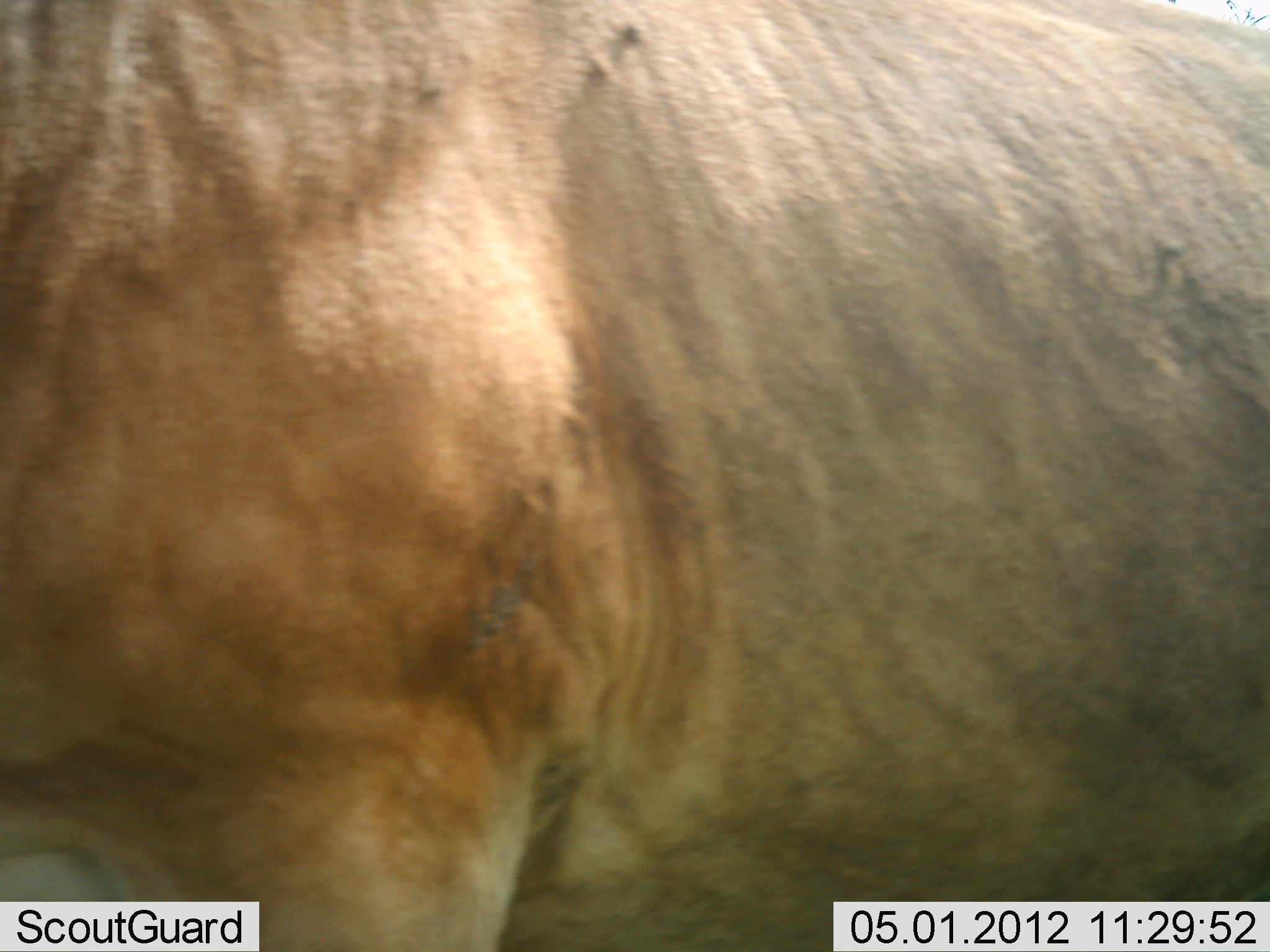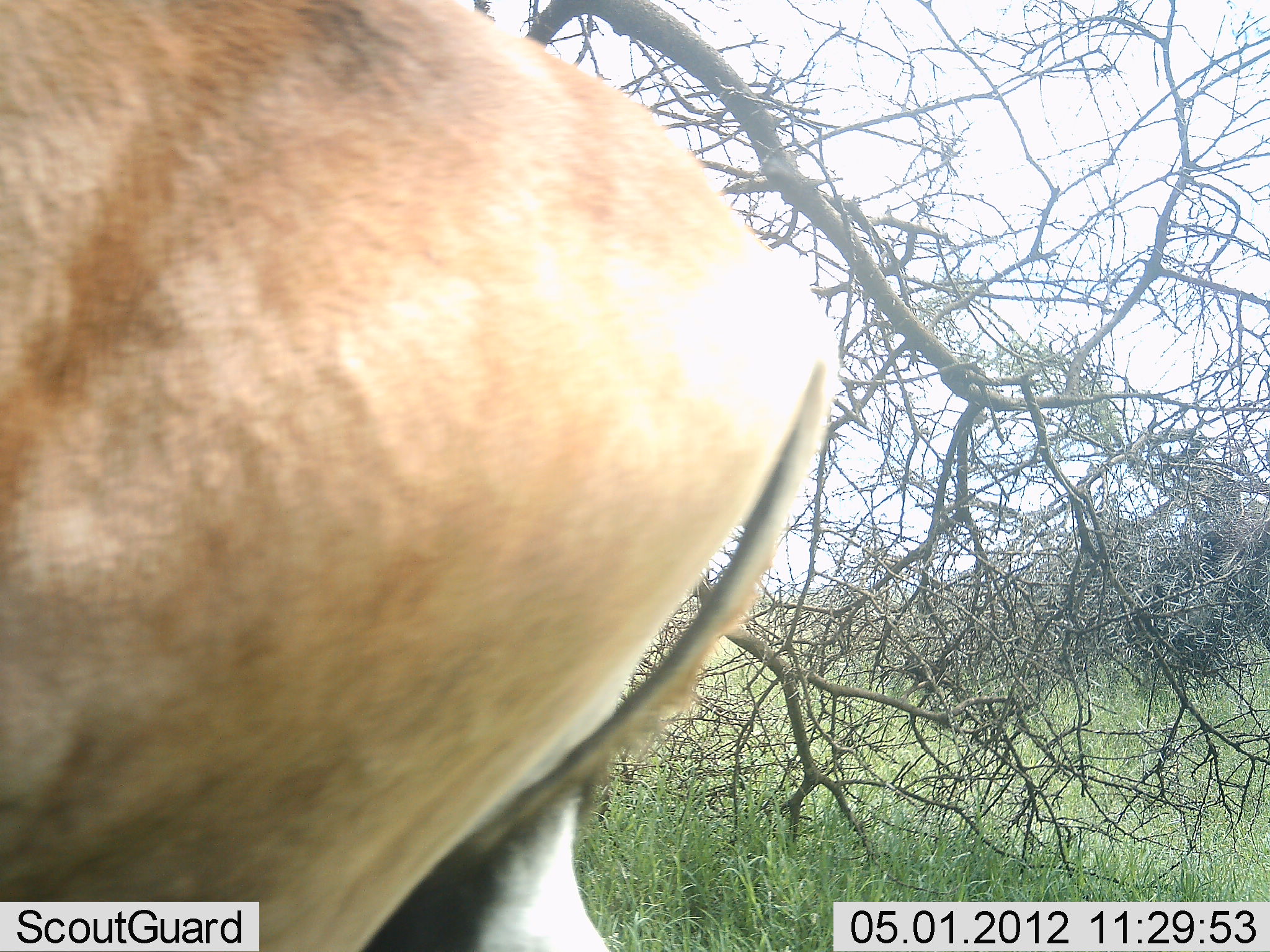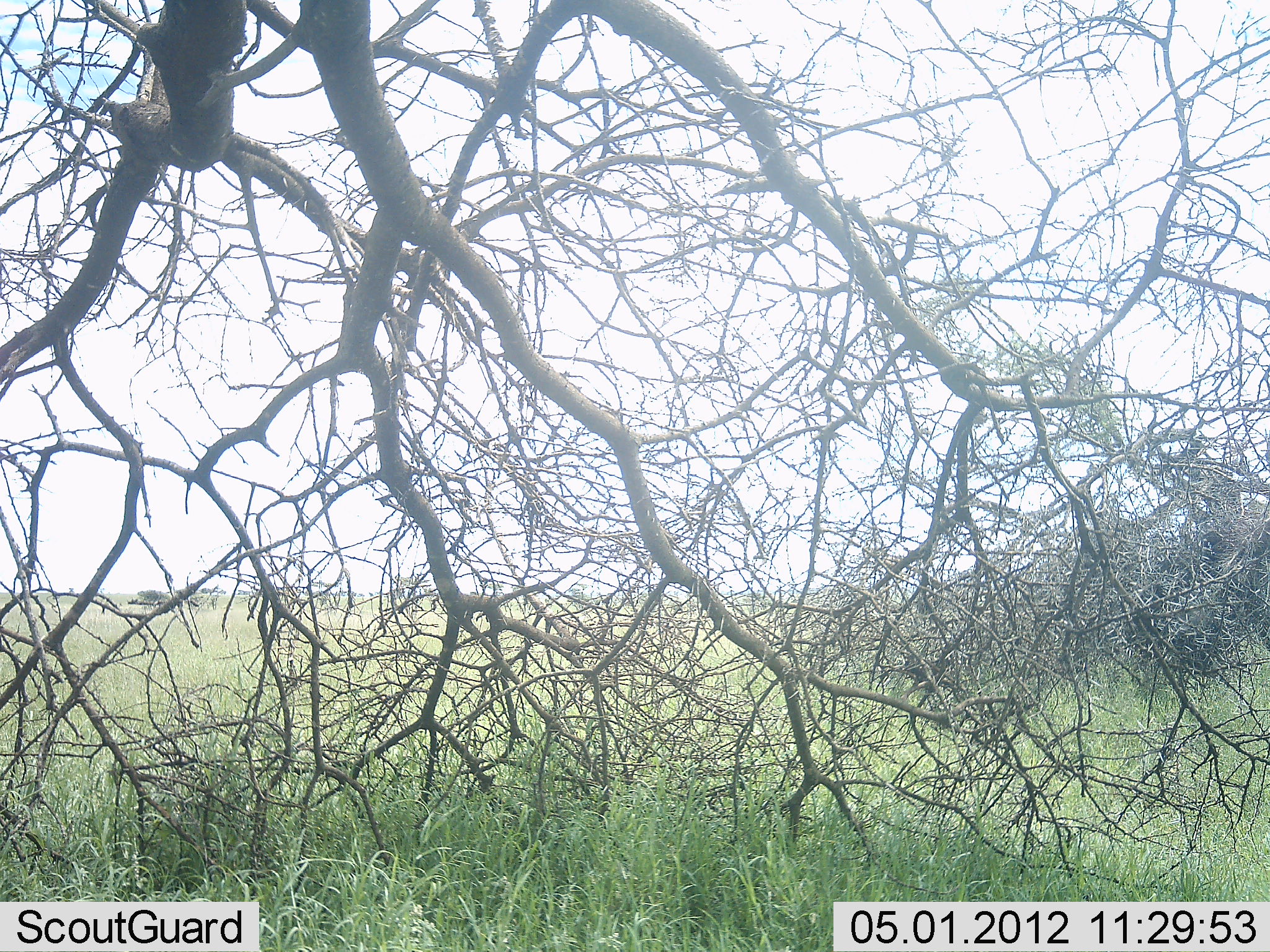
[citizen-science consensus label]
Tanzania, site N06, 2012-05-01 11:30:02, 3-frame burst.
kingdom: Animalia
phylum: Chordata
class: Mammalia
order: Artiodactyla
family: Bovidae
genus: Alcelaphus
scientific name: Alcelaphus buselaphus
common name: hartebeest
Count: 1.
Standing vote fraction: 0%.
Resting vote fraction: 0%.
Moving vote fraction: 100%.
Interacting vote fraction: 0%.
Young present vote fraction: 0%.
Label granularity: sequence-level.